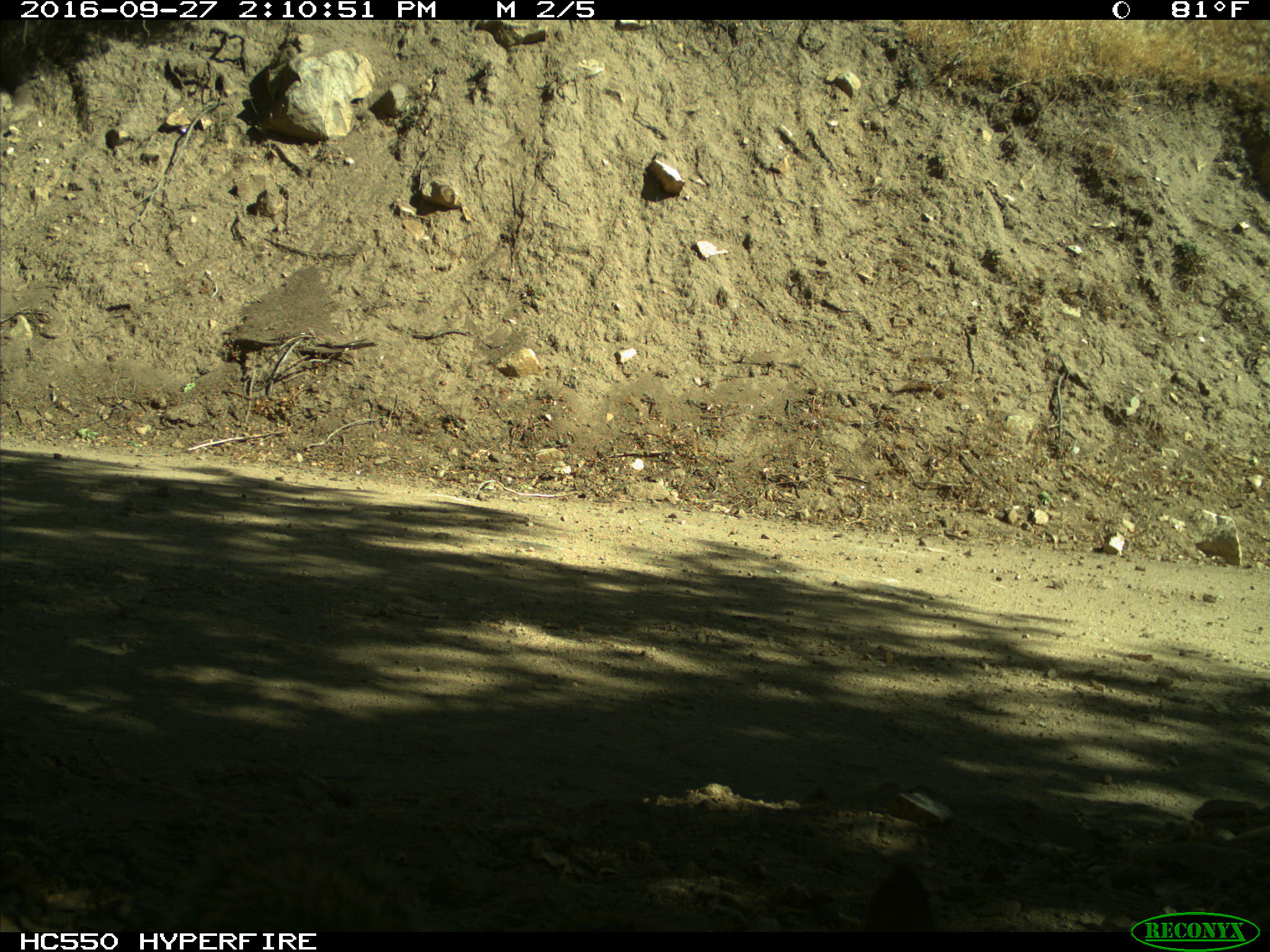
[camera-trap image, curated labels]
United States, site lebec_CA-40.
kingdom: Animalia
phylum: Chordata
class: Mammalia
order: Rodentia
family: Sciuridae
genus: Otospermophilus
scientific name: Otospermophilus beecheyi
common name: california ground squirrel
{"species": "Otospermophilus beecheyi (california ground squirrel)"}